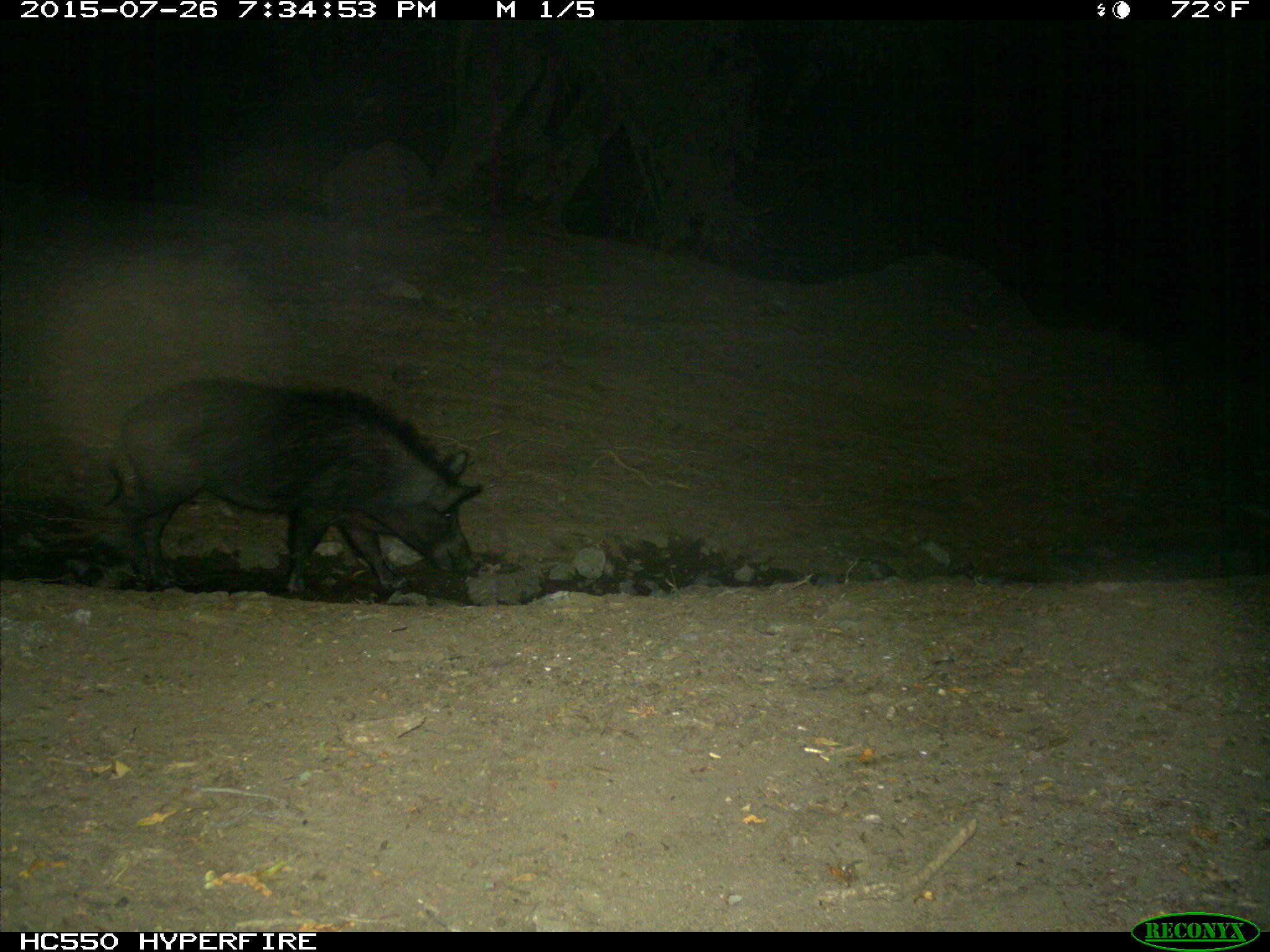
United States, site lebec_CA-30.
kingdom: Animalia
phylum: Chordata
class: Mammalia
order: Artiodactyla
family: Suidae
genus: Sus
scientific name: Sus scrofa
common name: wild boar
Sus scrofa (wild boar).